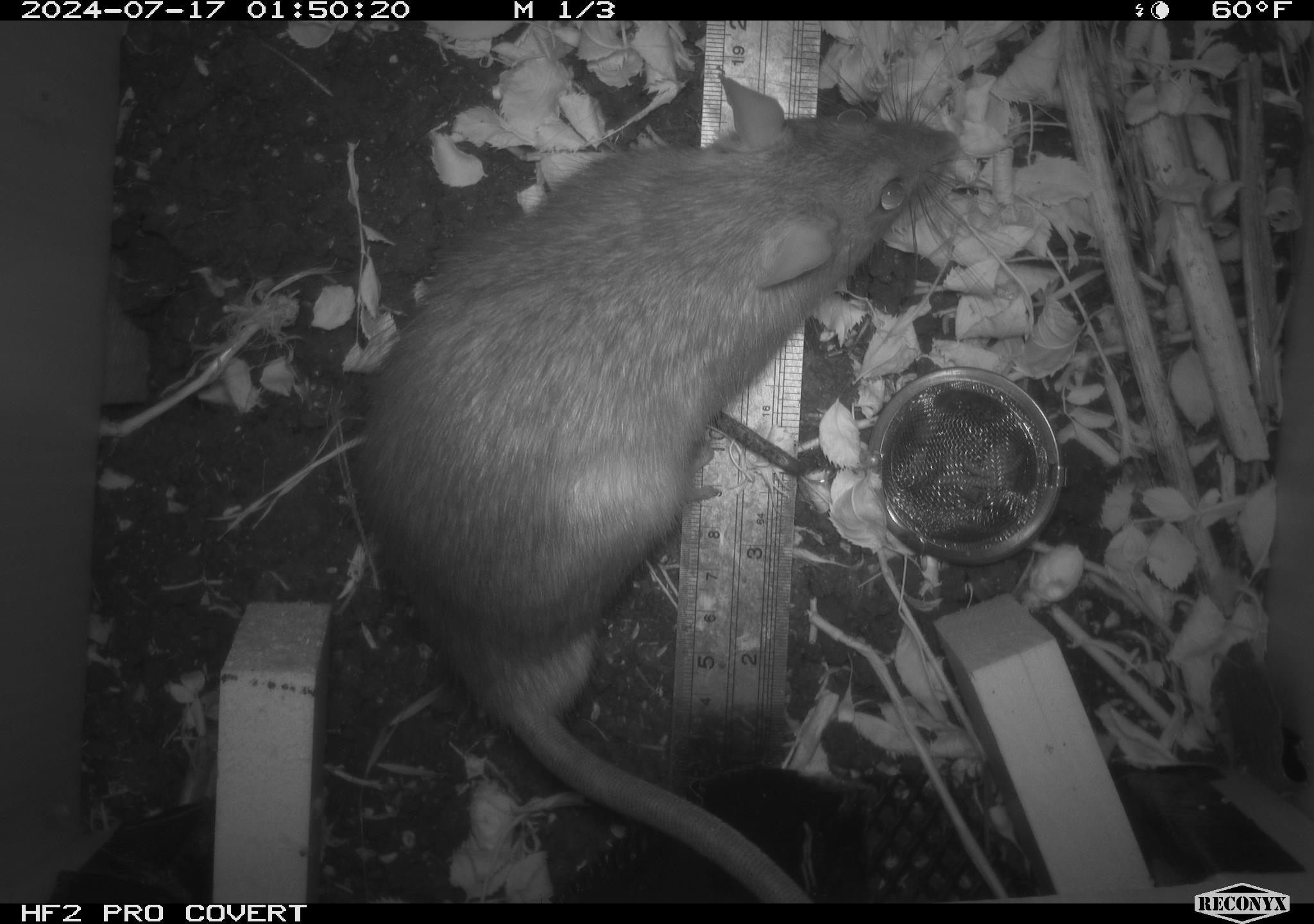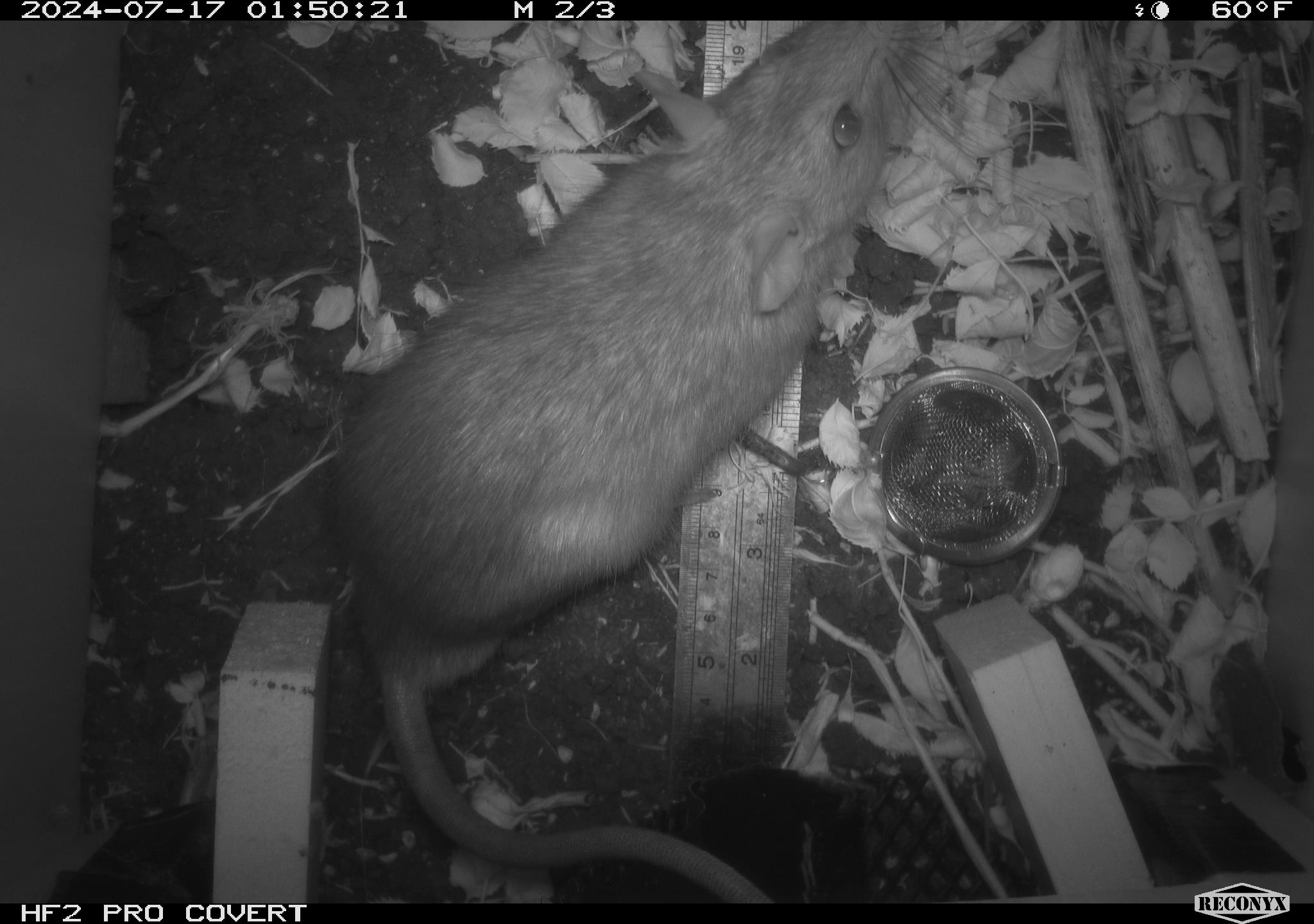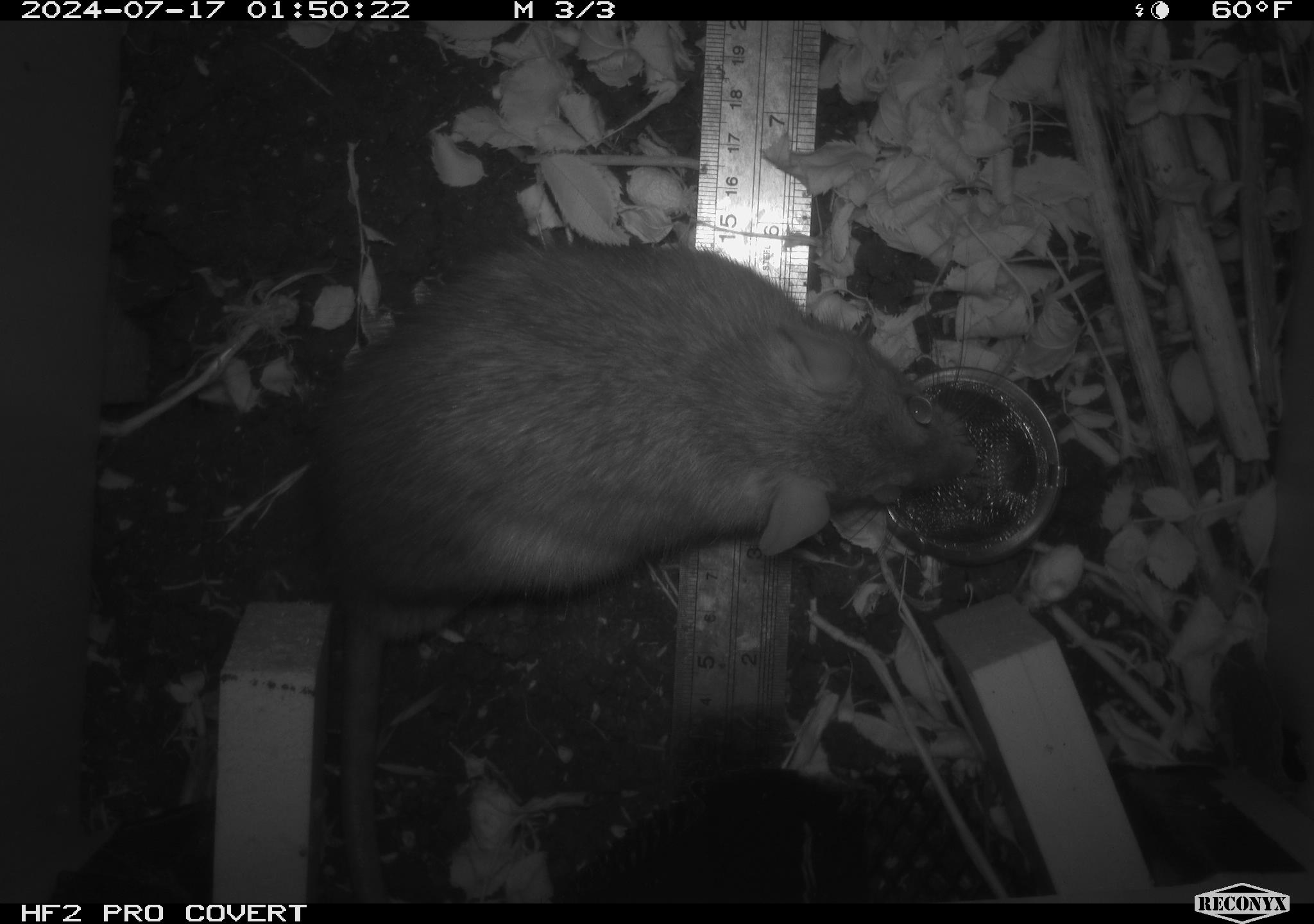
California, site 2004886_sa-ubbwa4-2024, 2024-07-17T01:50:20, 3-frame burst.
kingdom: Animalia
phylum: Chordata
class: Mammalia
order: Rodentia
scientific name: Rodentia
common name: woodrat or rat or mouse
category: woodrat or rat or mouse species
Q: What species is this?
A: Woodrat or rat or mouse species (woodrat or rat or mouse) (Rodentia).